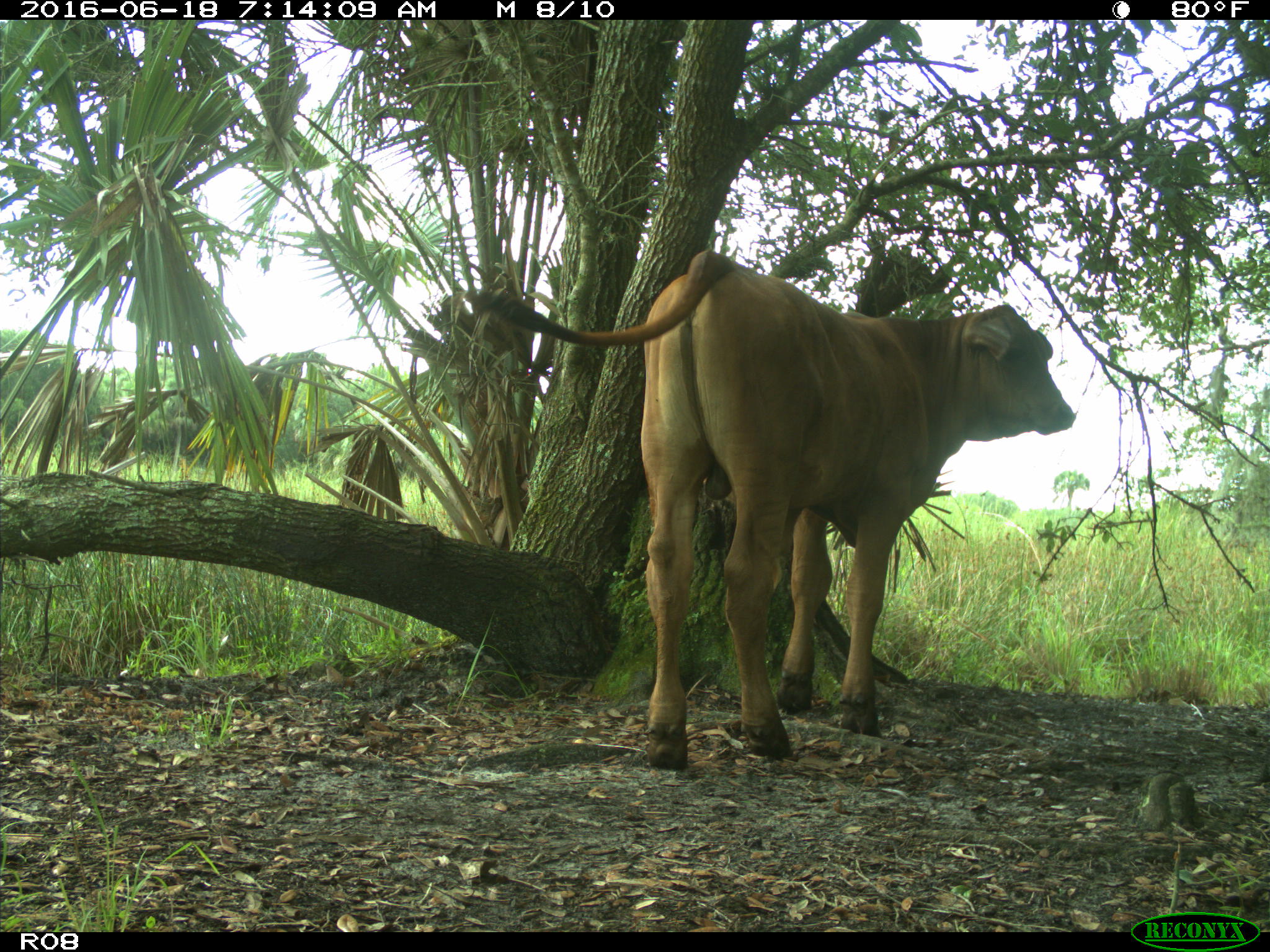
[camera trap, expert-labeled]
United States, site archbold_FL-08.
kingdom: Animalia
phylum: Chordata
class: Mammalia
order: Artiodactyla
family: Bovidae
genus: Bos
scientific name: Bos taurus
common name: domestic cow